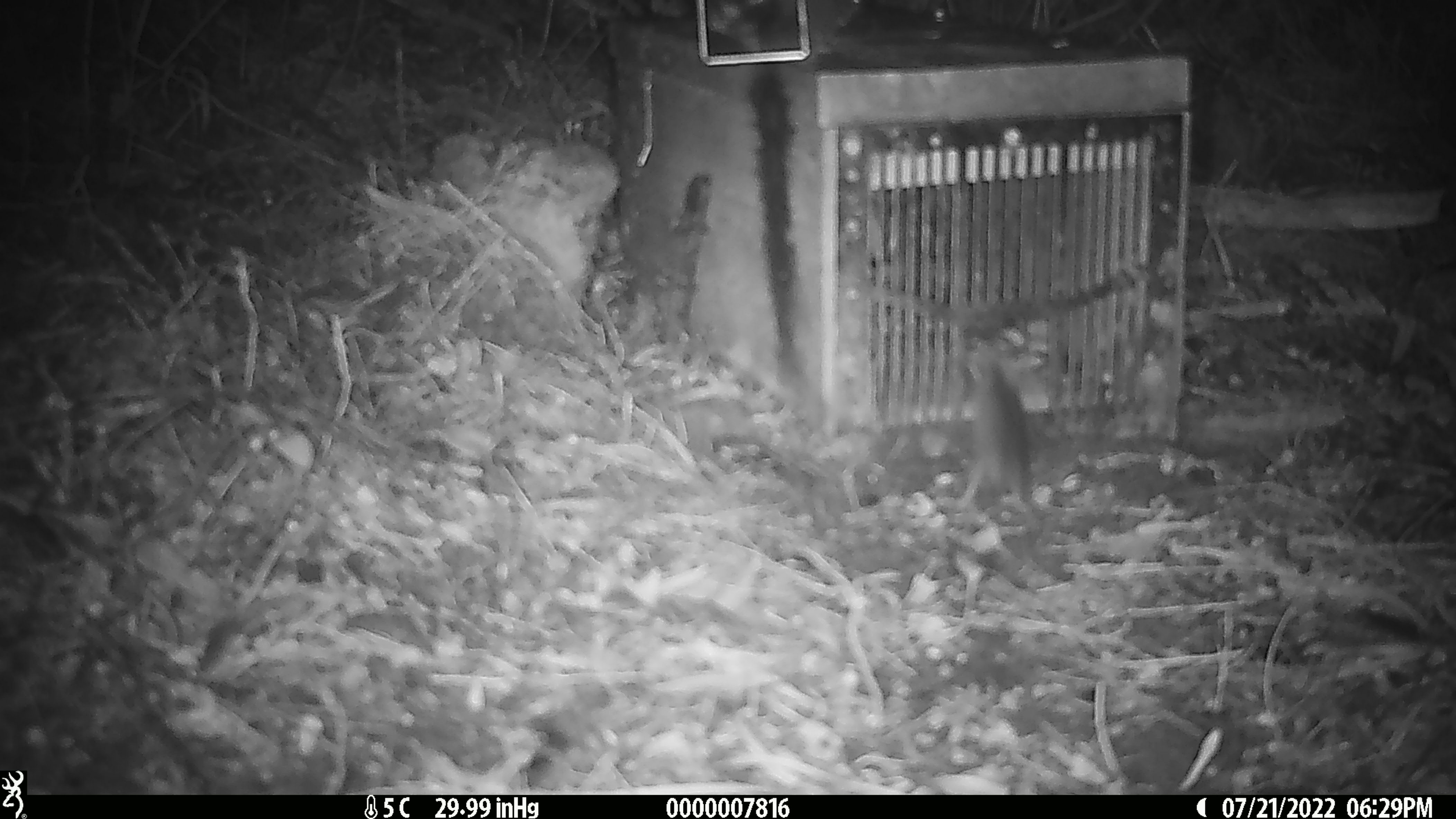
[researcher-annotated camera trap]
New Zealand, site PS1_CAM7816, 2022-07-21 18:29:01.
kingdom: Animalia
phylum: Chordata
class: Mammalia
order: Rodentia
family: Muridae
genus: Mus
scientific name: Mus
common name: mouse